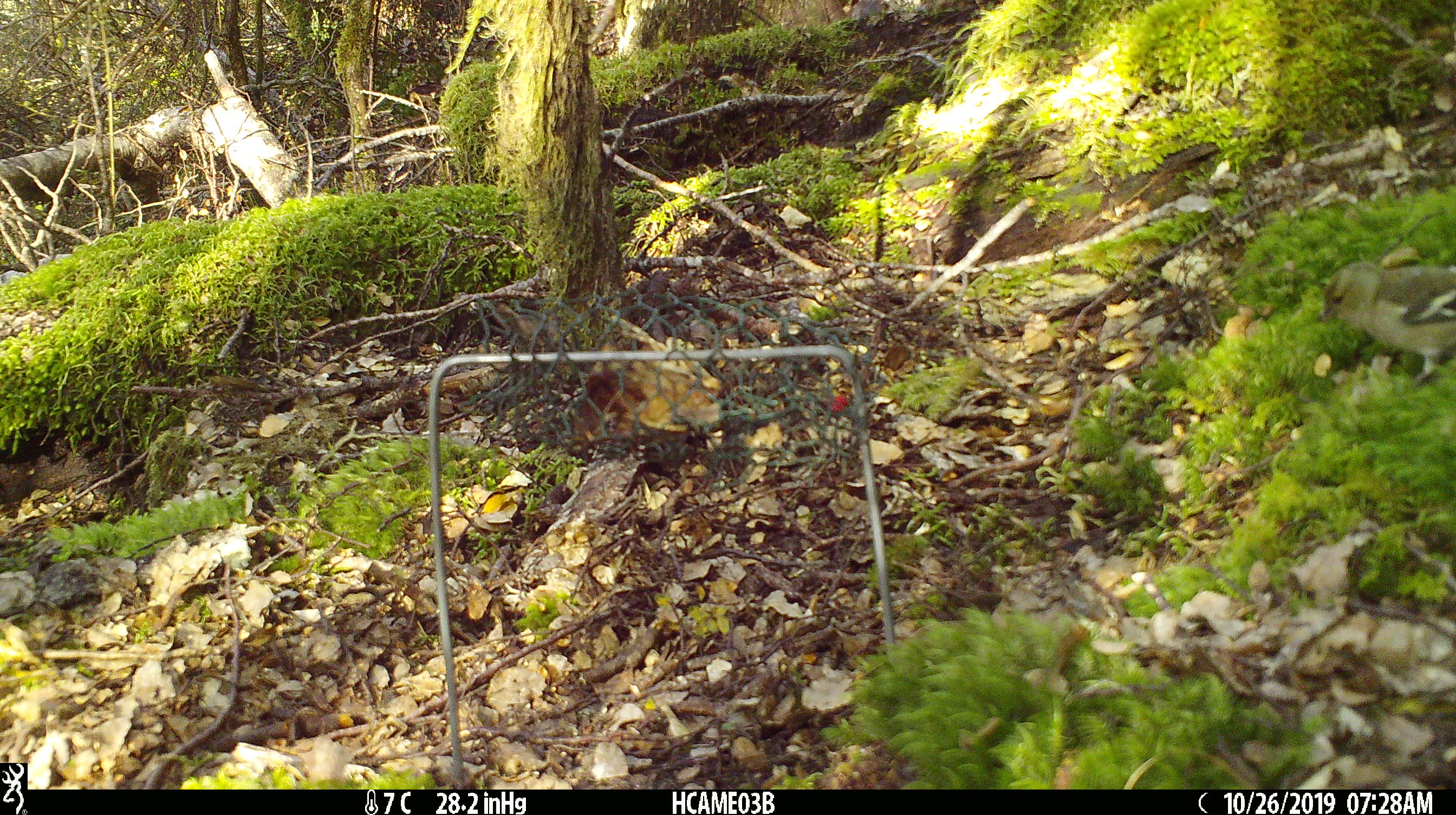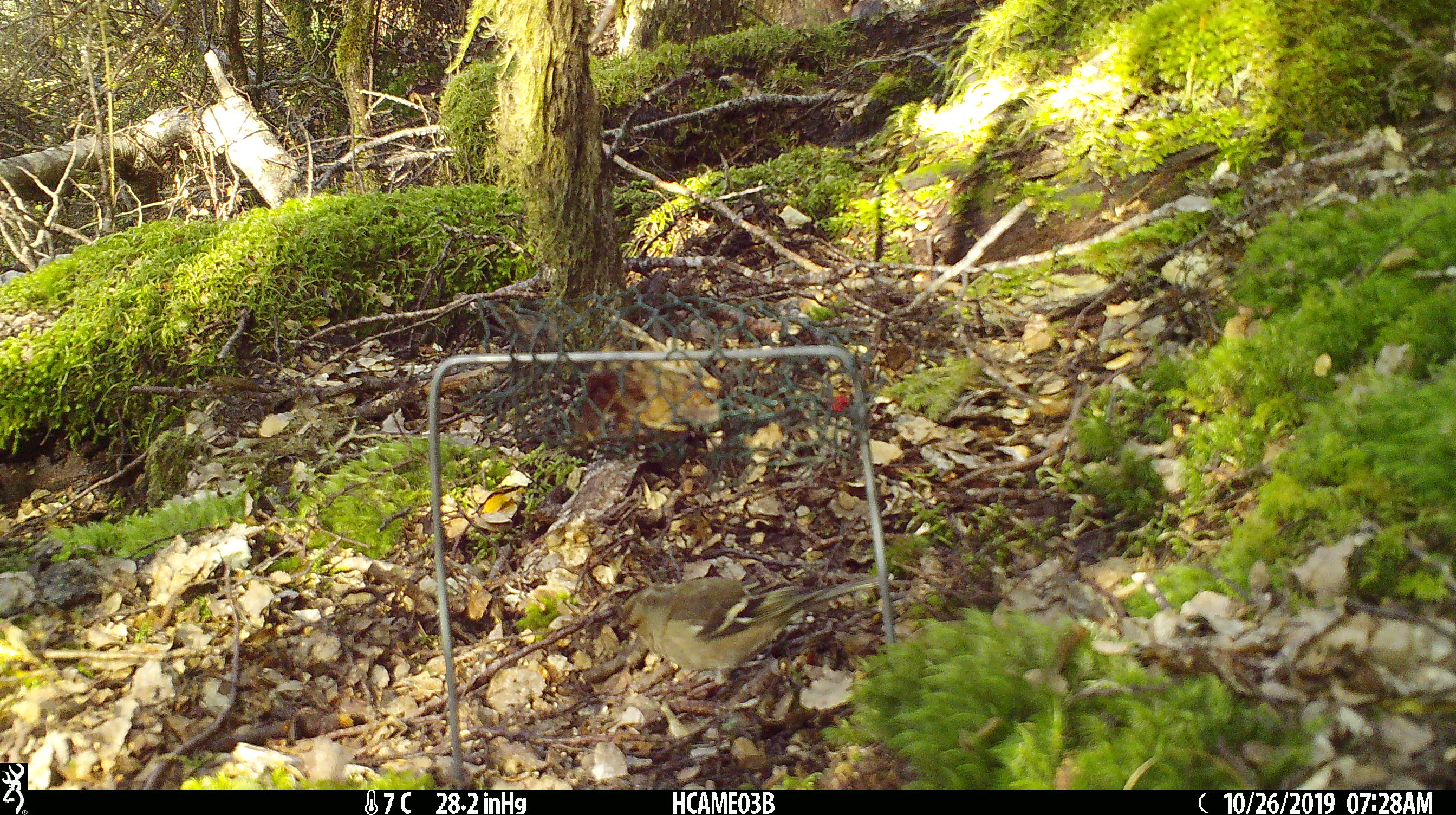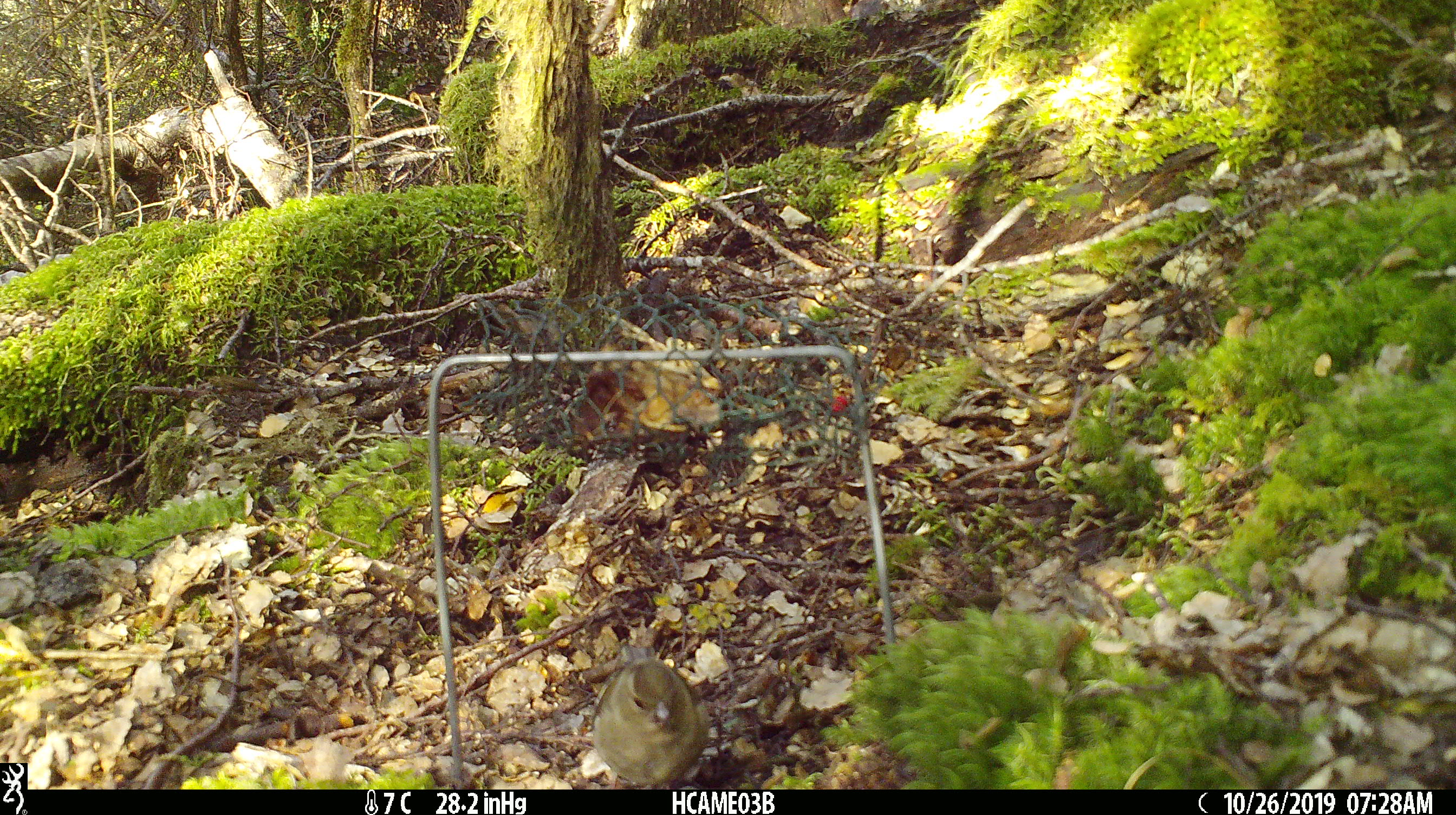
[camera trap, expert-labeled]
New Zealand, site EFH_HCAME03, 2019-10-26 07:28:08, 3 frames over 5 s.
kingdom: Animalia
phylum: Chordata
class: Aves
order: Passeriformes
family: Fringillidae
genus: Fringilla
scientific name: Fringilla coelebs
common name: common chaffinch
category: chaffinch